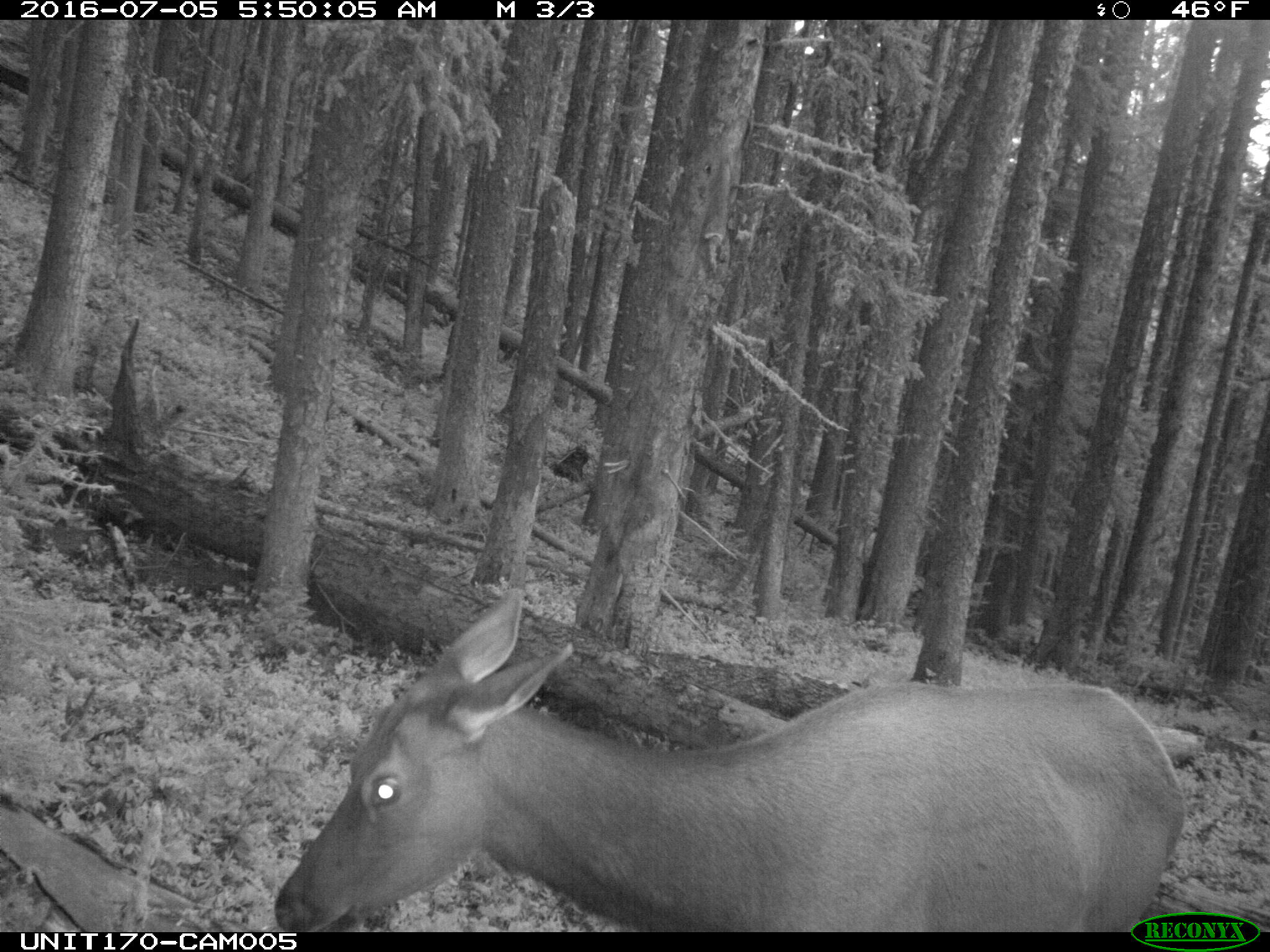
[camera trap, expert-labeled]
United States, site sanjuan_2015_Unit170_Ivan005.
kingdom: Animalia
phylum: Chordata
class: Mammalia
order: Artiodactyla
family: Cervidae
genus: Cervus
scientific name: Cervus elaphus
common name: red deer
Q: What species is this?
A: Cervus elaphus (red deer).